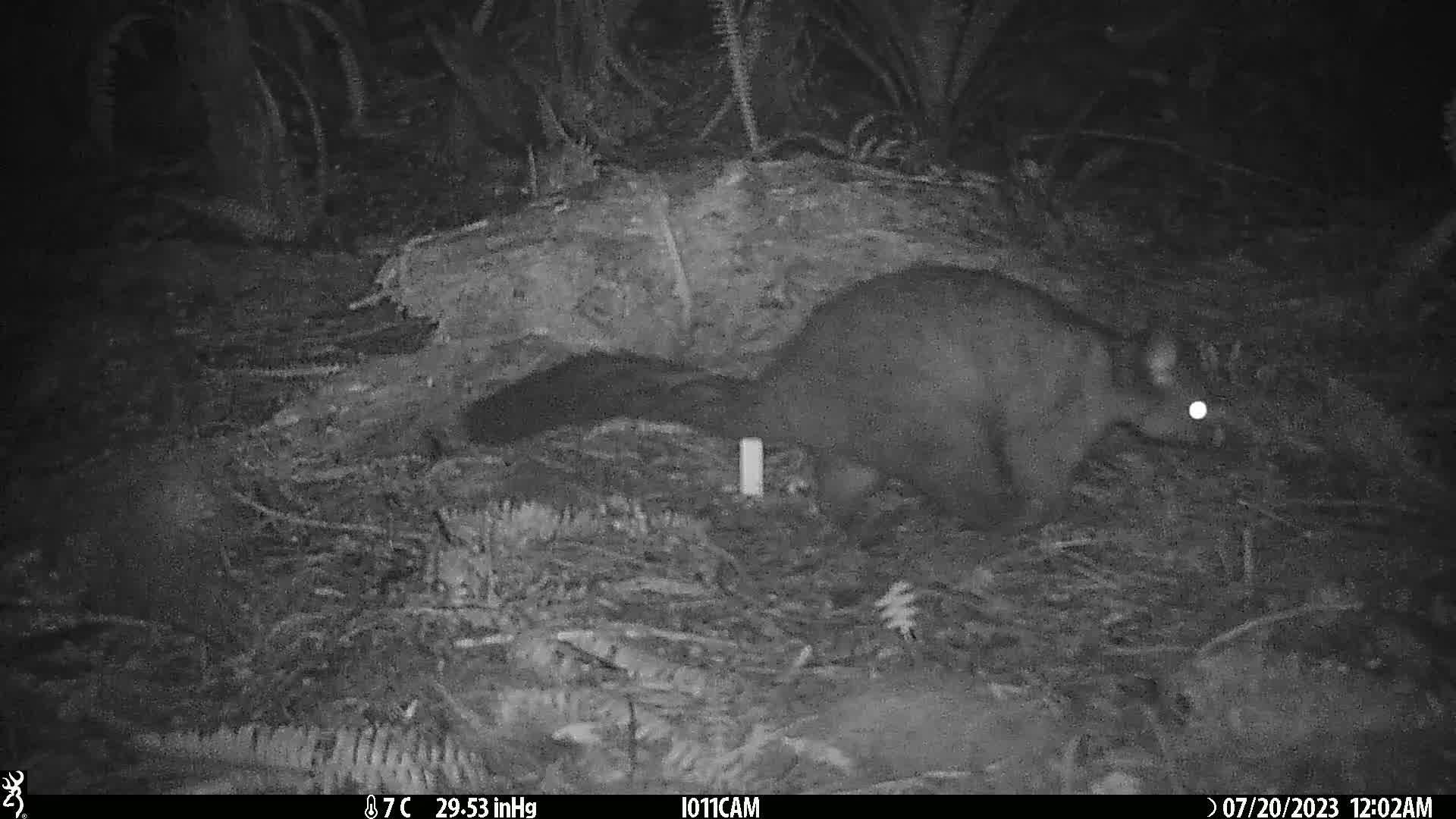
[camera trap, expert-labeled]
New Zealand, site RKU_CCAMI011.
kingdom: Animalia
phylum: Chordata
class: Mammalia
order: Diprotodontia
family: Phalangeridae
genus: Trichosurus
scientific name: Trichosurus vulpecula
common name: common brushtail possum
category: possum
Possum (common brushtail possum) (Trichosurus vulpecula).